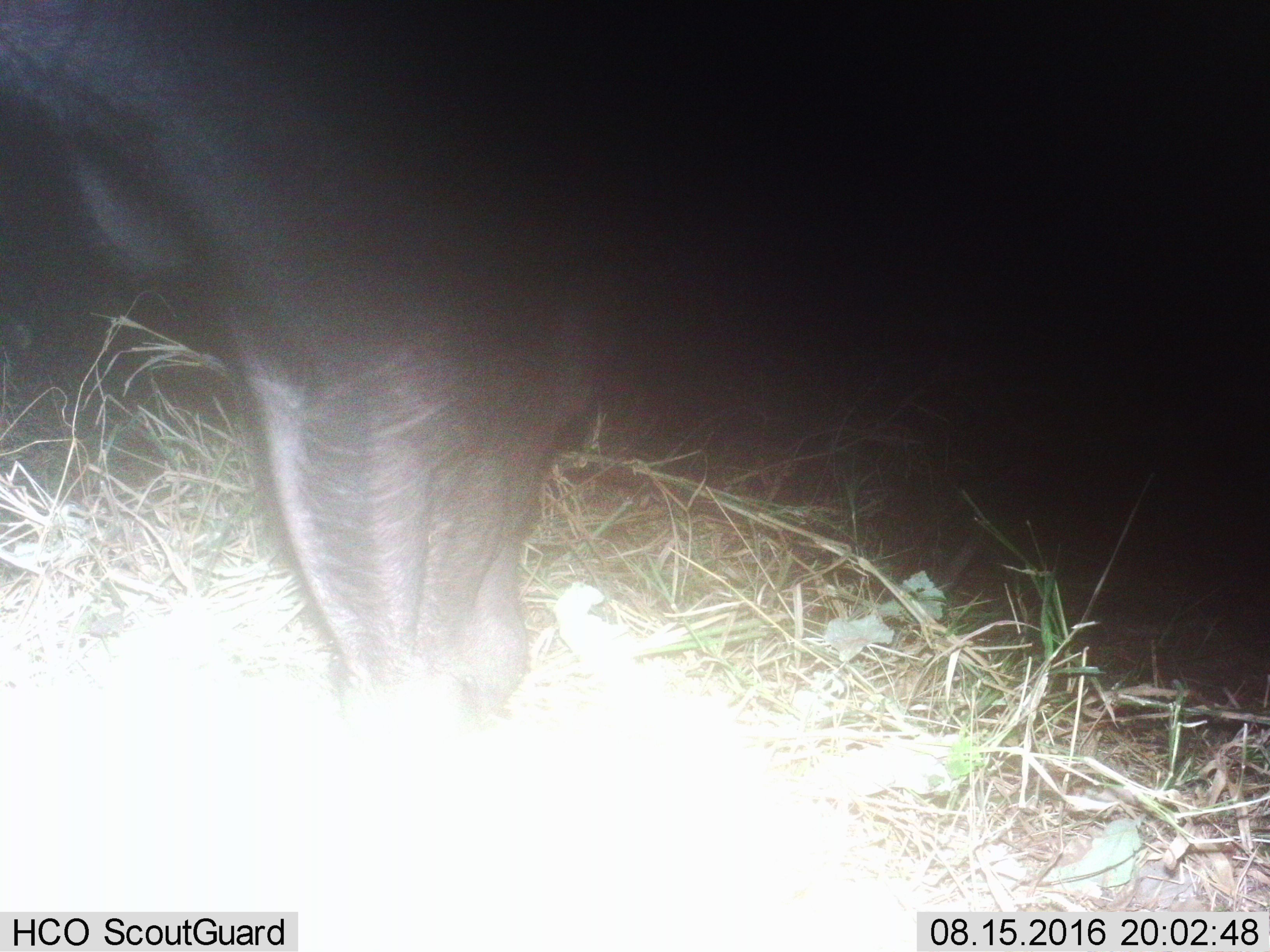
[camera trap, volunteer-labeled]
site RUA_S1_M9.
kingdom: Animalia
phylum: Chordata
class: Mammalia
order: Artiodactyla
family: Bovidae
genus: Syncerus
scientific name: Syncerus caffer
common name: african buffalo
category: buffalo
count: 1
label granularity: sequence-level